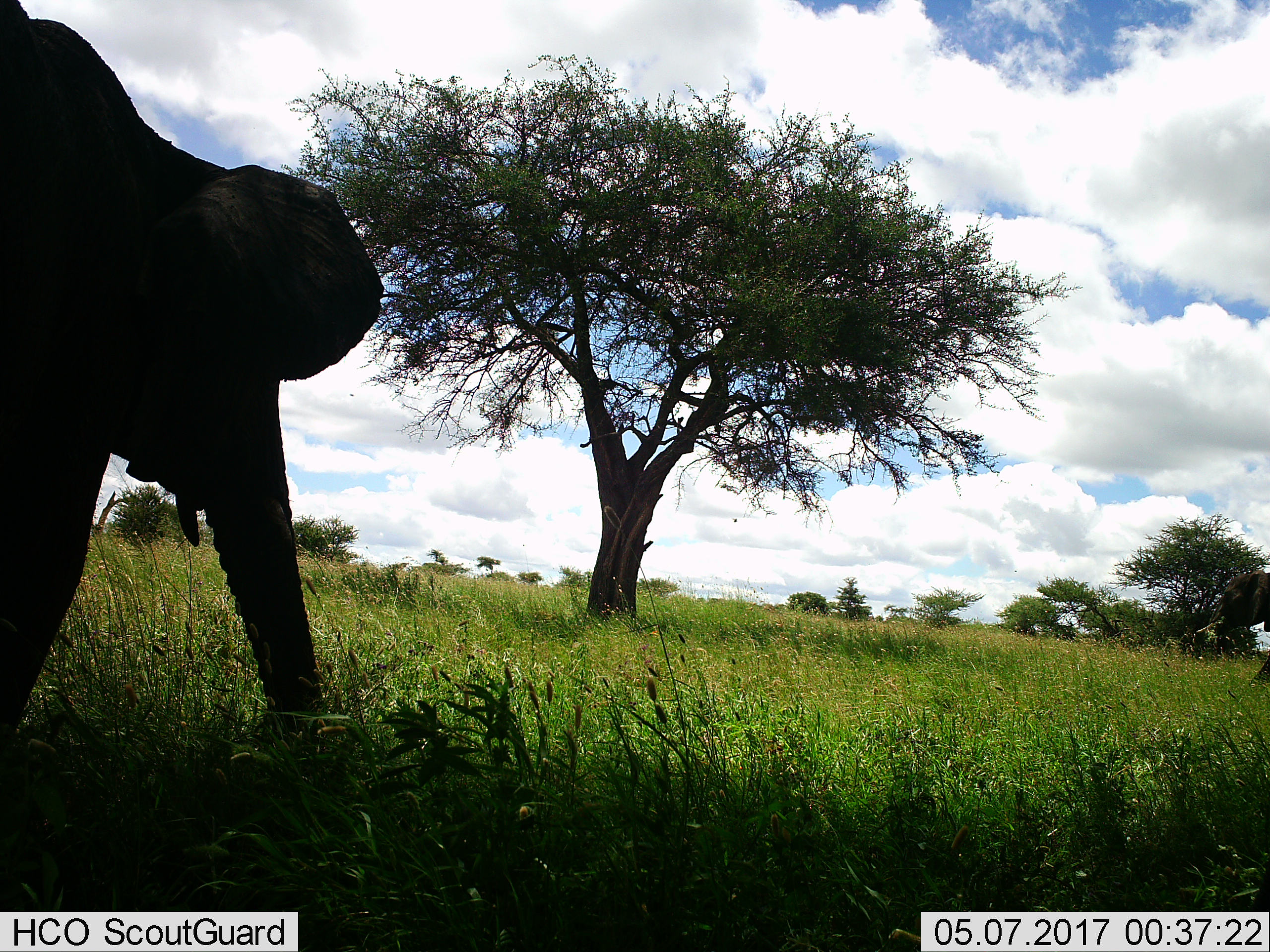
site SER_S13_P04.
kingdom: Animalia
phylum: Chordata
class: Mammalia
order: Proboscidea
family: Elephantidae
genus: Loxodonta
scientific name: Loxodonta africana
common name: african bush elephant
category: elephant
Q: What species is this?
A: Elephant (african bush elephant) (Loxodonta africana).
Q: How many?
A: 2.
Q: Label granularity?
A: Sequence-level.